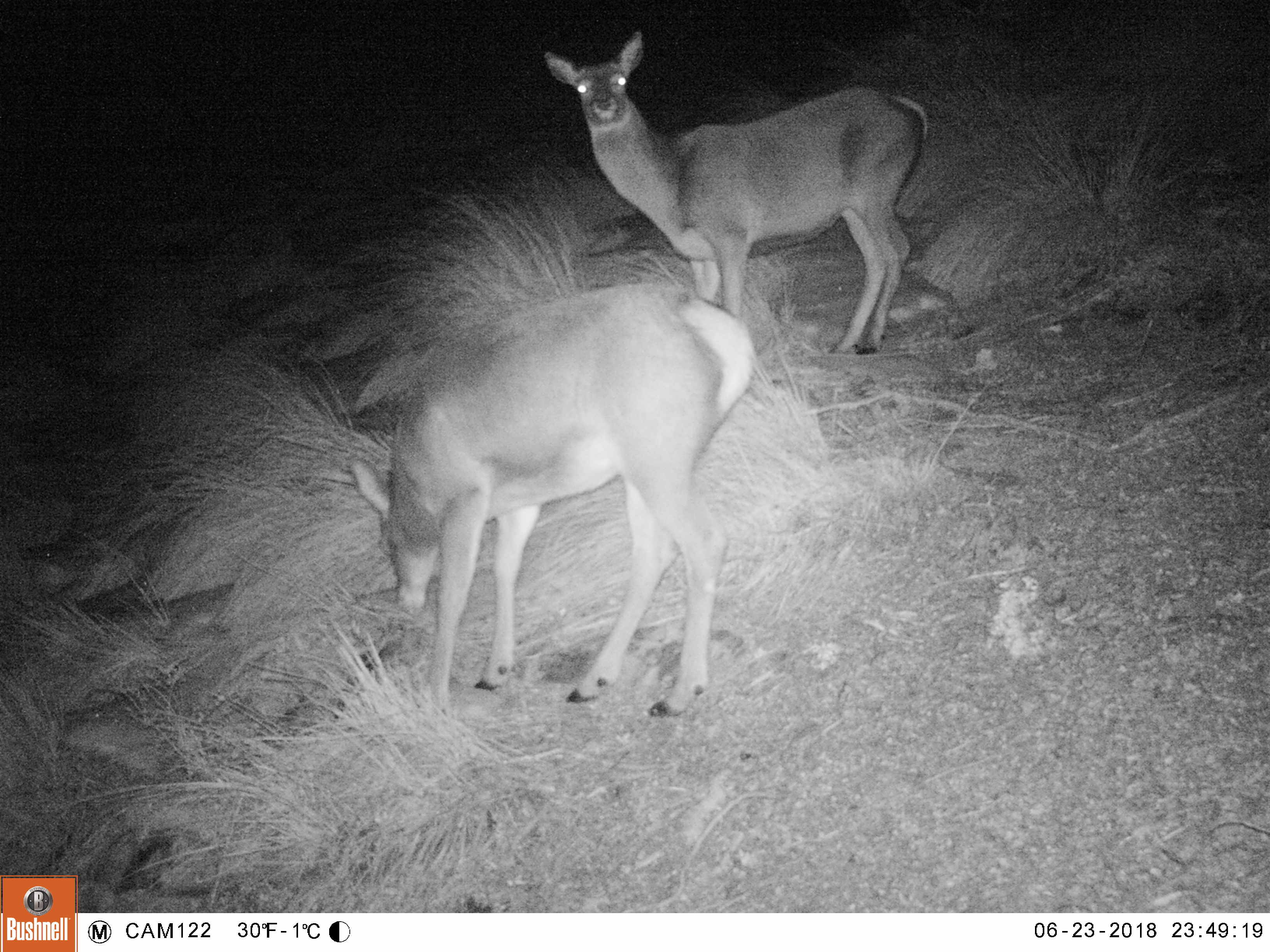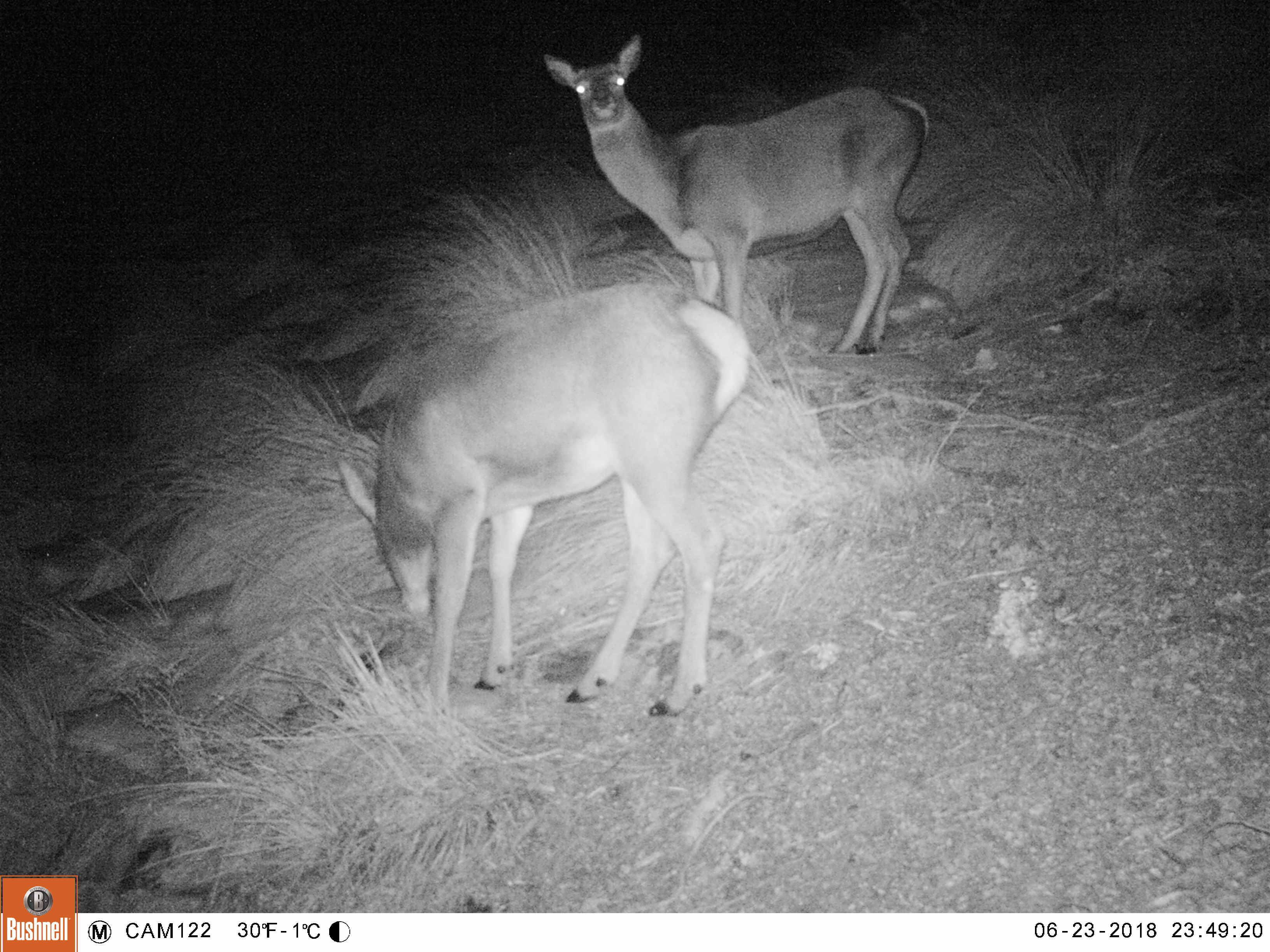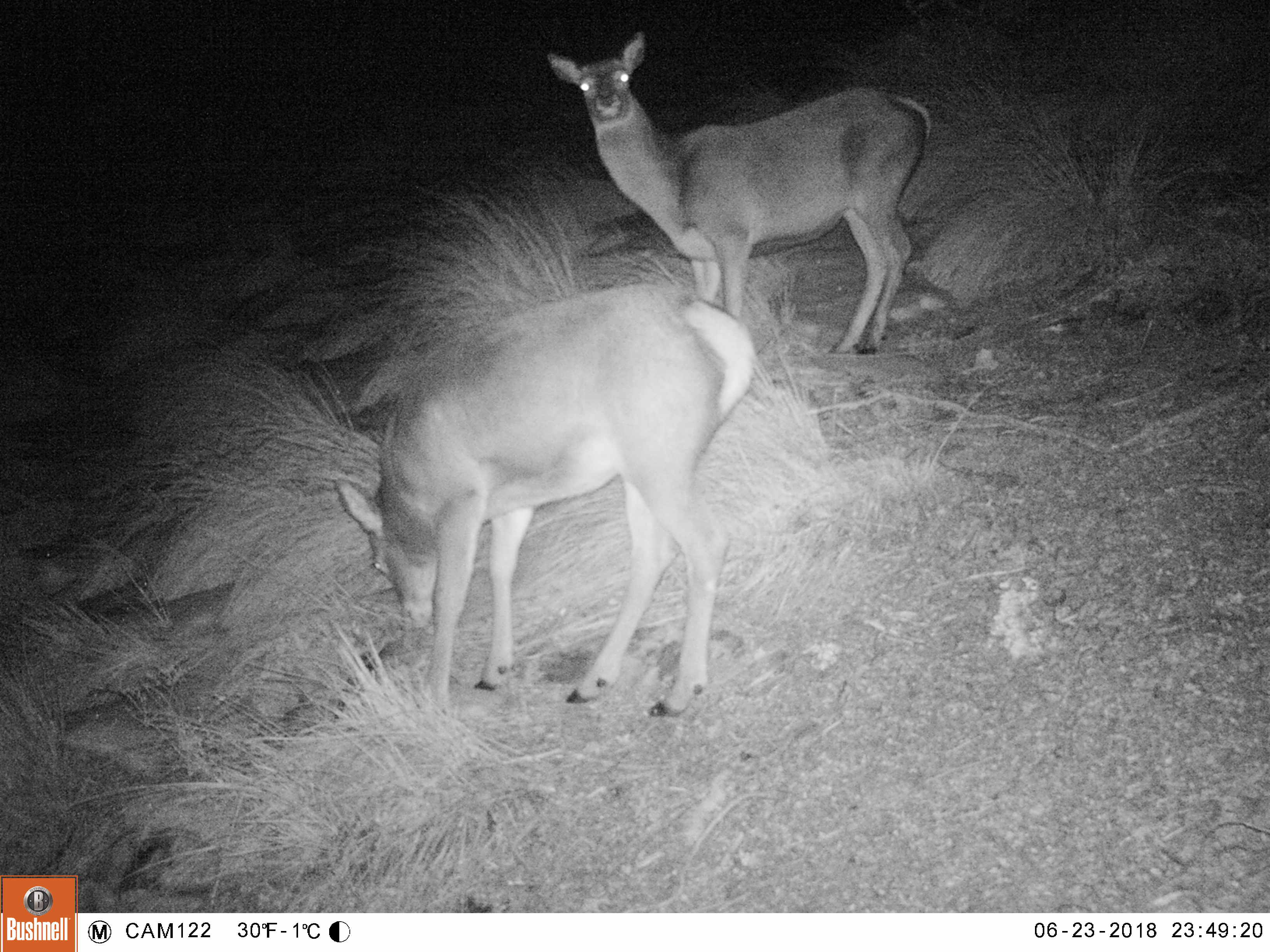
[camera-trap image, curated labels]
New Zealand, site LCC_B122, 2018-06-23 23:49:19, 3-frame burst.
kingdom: Animalia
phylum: Chordata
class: Mammalia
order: Artiodactyla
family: Cervidae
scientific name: Cervidae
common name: deer